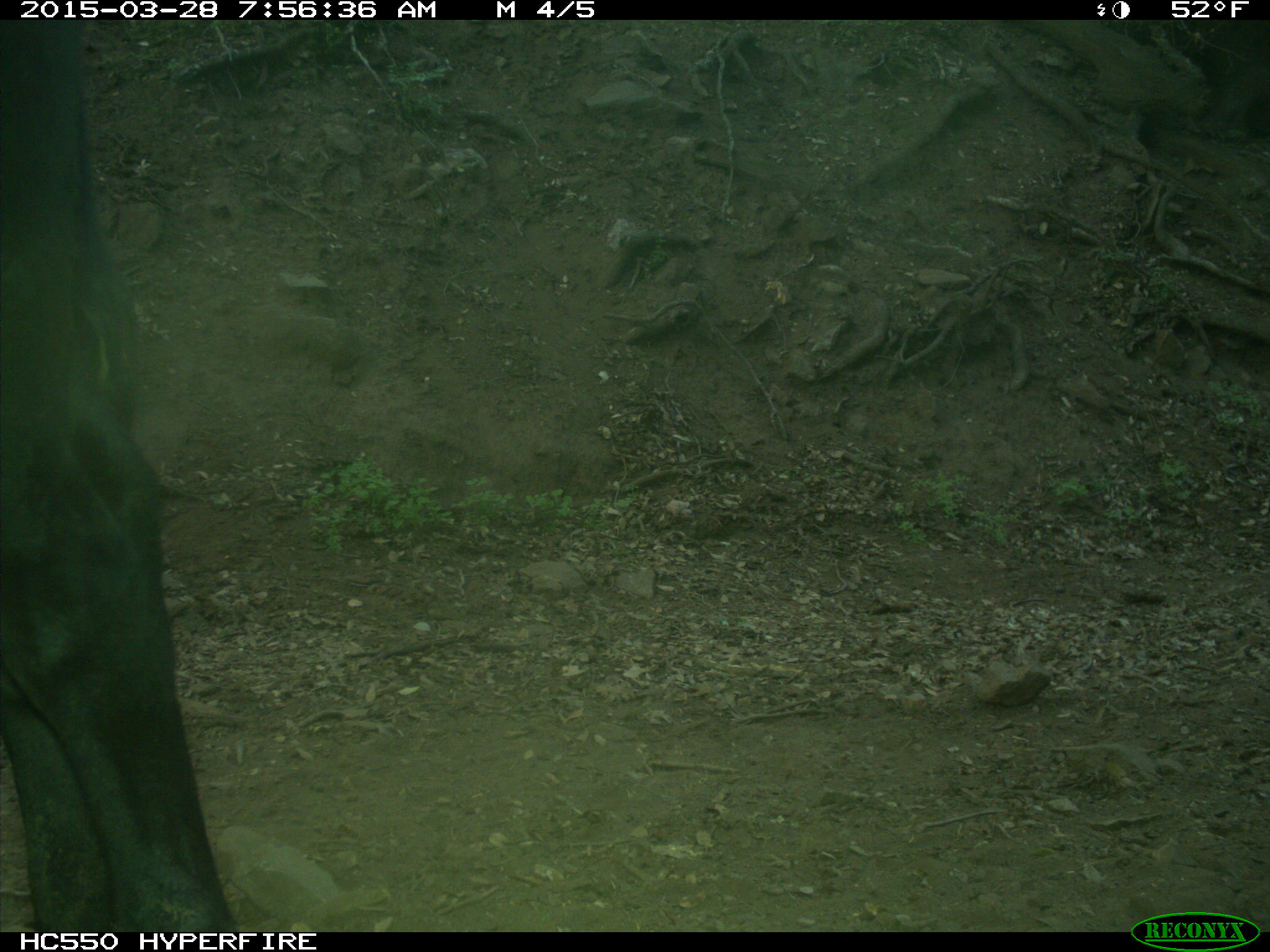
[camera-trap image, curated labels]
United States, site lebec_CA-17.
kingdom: Animalia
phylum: Chordata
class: Mammalia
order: Artiodactyla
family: Bovidae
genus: Bos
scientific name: Bos taurus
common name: domestic cow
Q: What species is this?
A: Bos taurus (domestic cow).